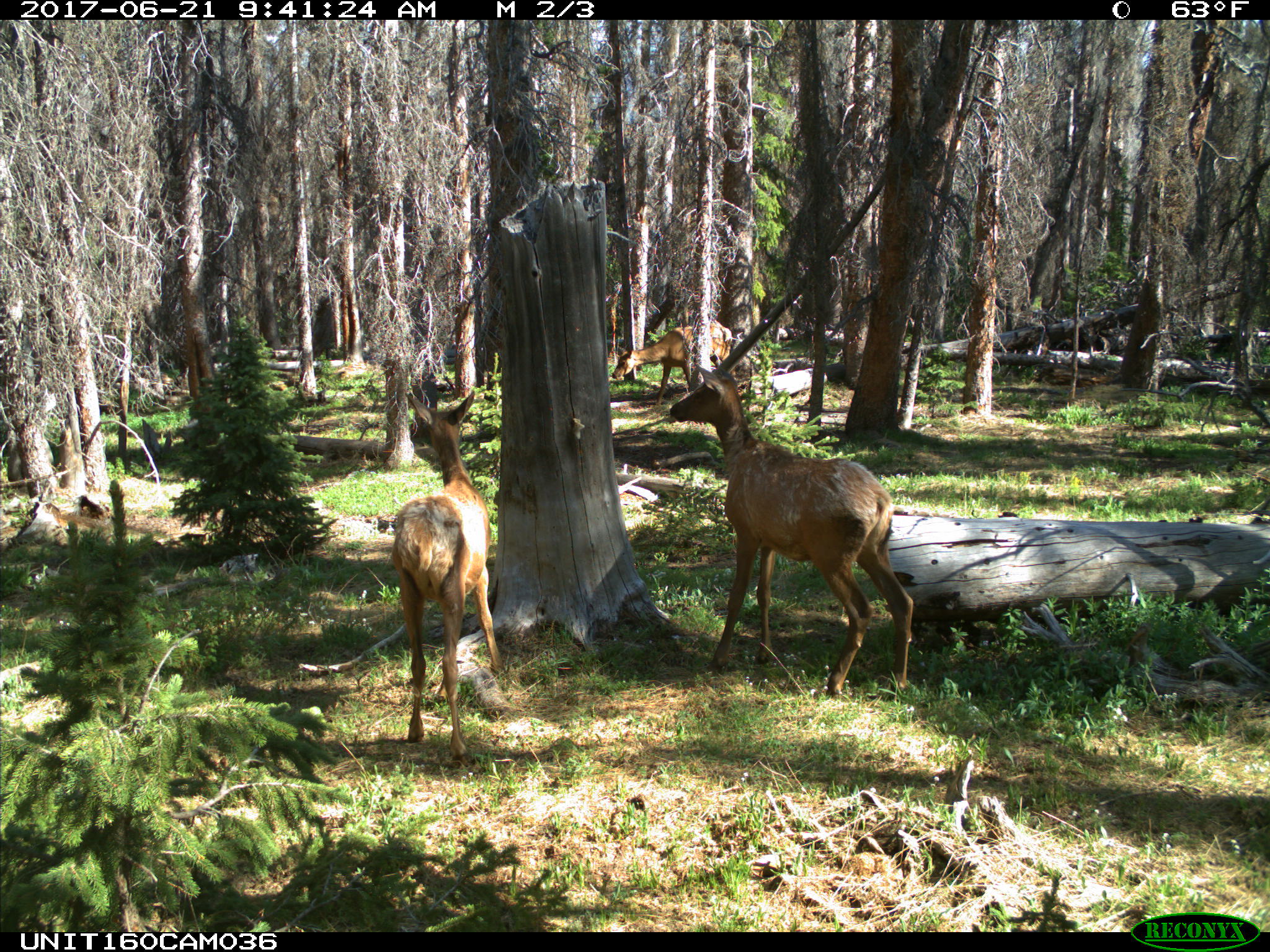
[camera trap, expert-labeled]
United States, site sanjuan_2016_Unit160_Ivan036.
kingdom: Animalia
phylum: Chordata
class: Mammalia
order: Artiodactyla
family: Cervidae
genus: Cervus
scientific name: Cervus elaphus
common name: red deer